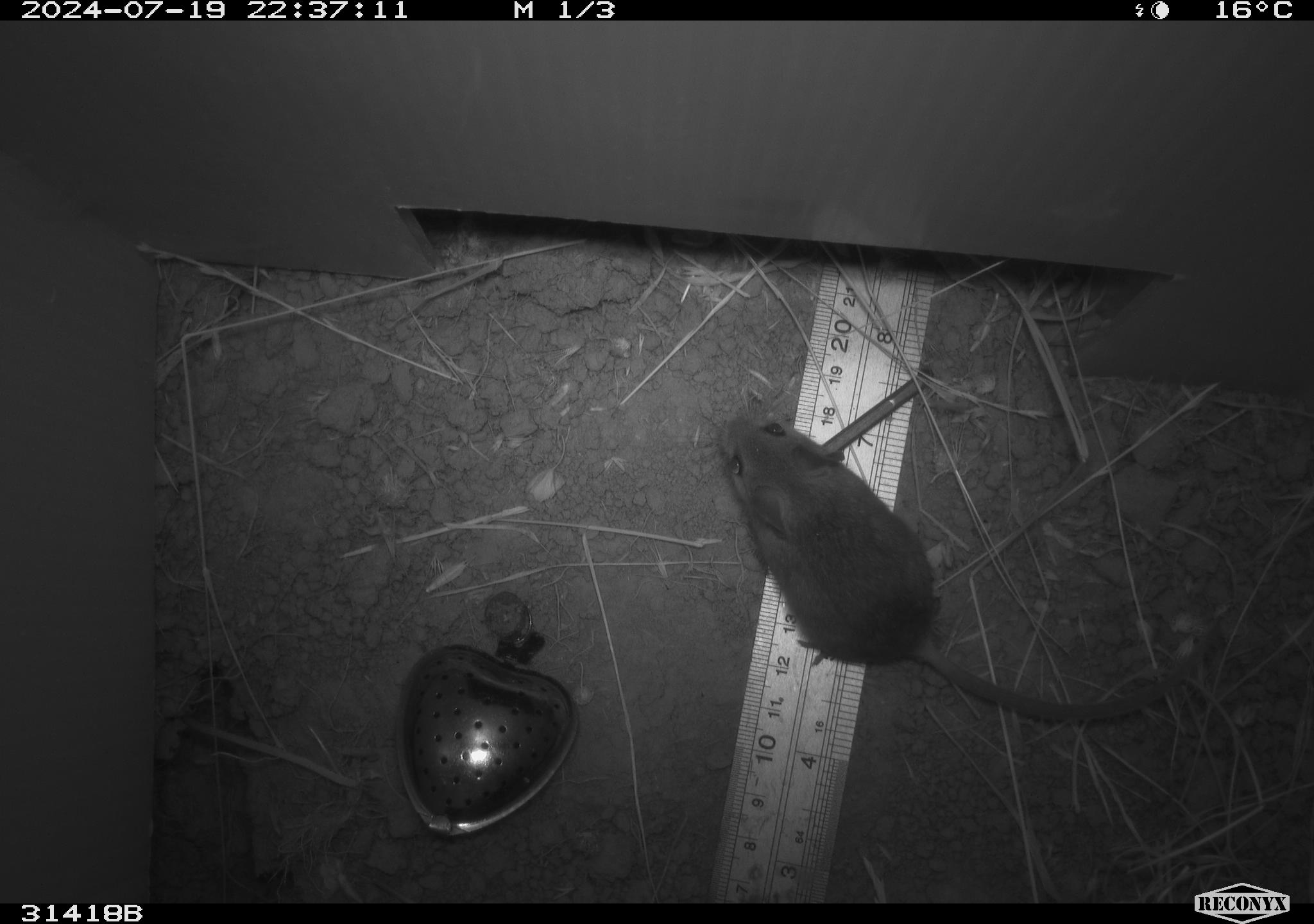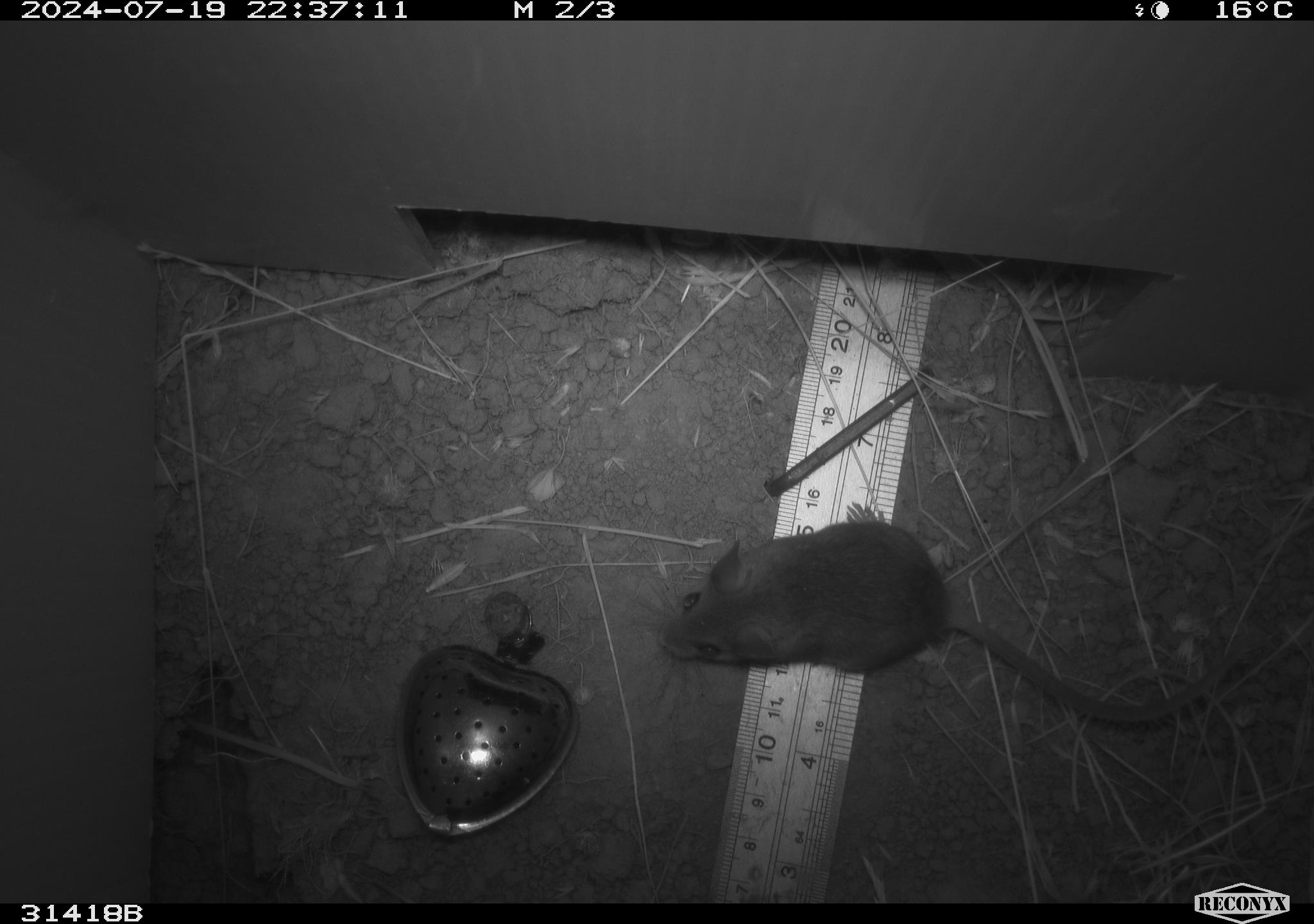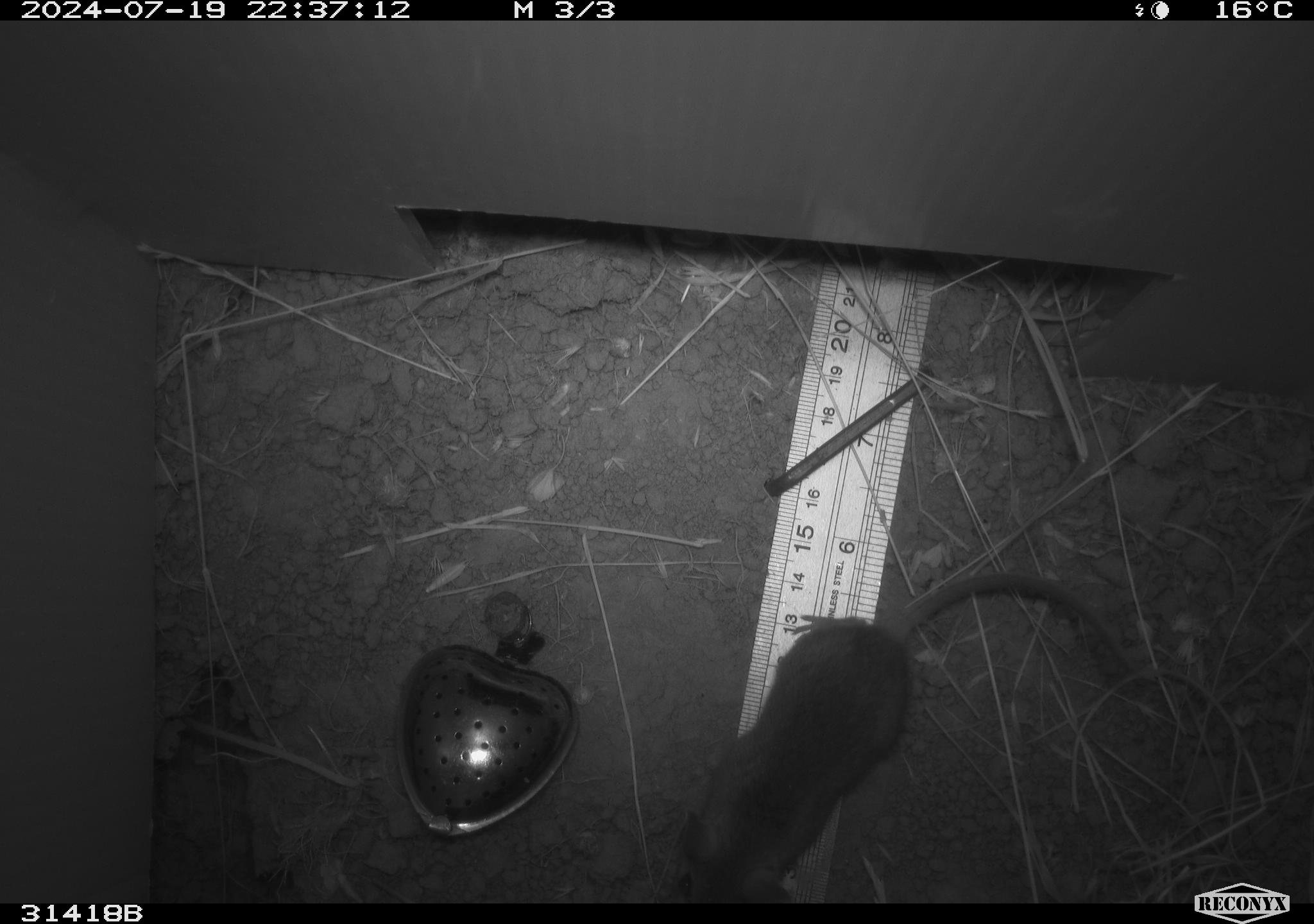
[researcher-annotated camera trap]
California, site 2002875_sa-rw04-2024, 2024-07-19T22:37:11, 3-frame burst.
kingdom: Animalia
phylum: Chordata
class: Mammalia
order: Rodentia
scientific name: Rodentia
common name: mouse species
Mouse species (Rodentia).